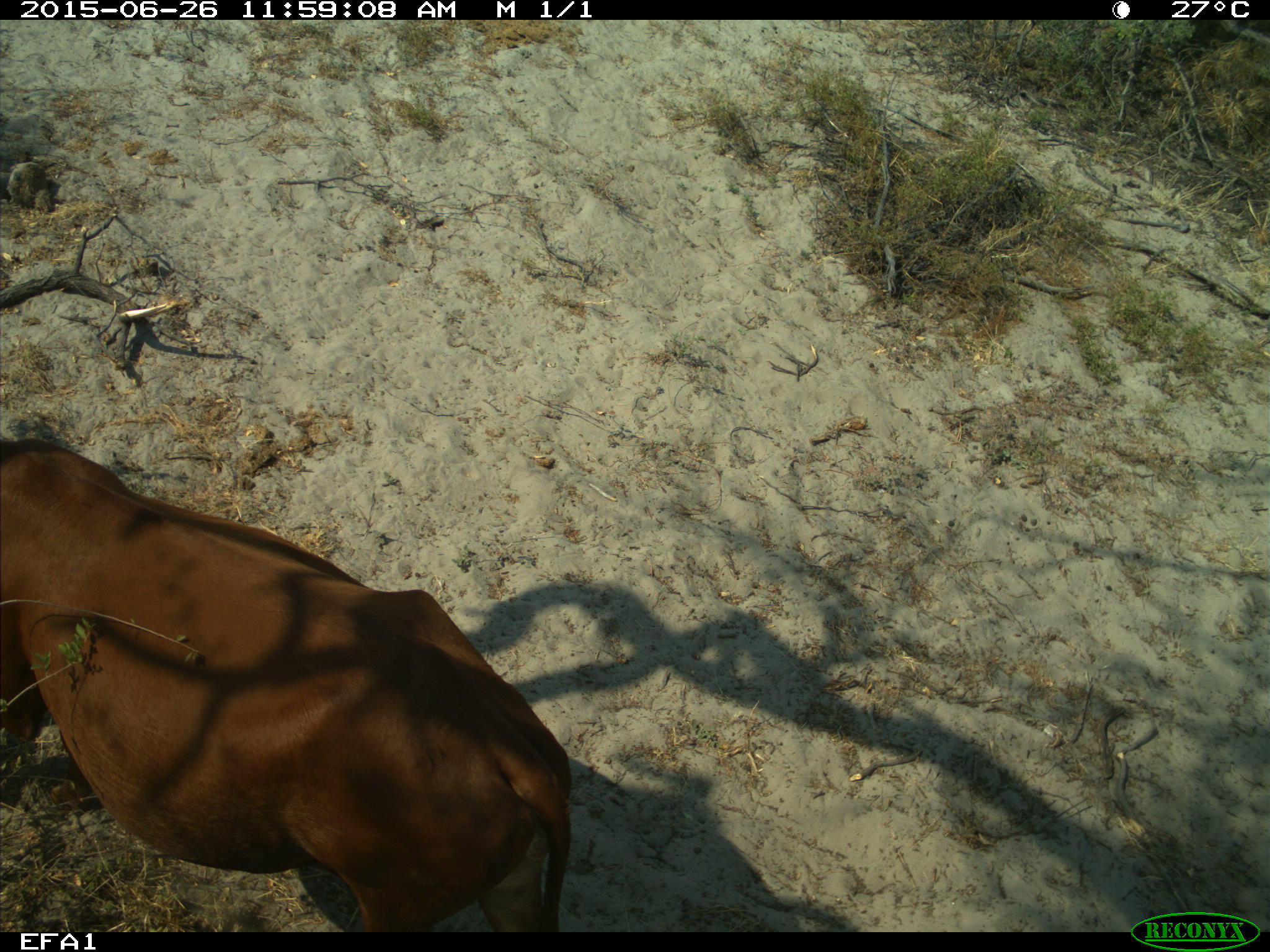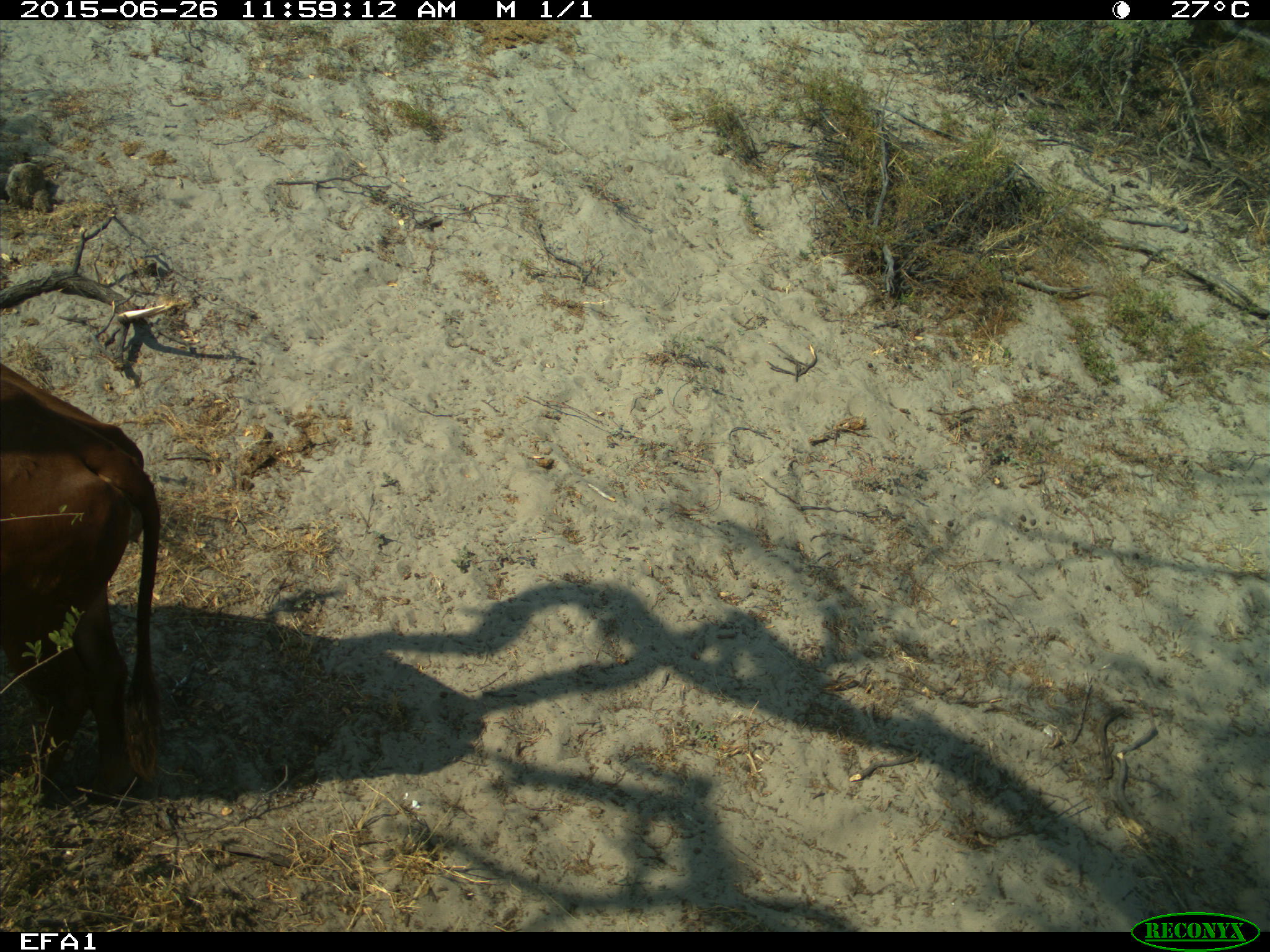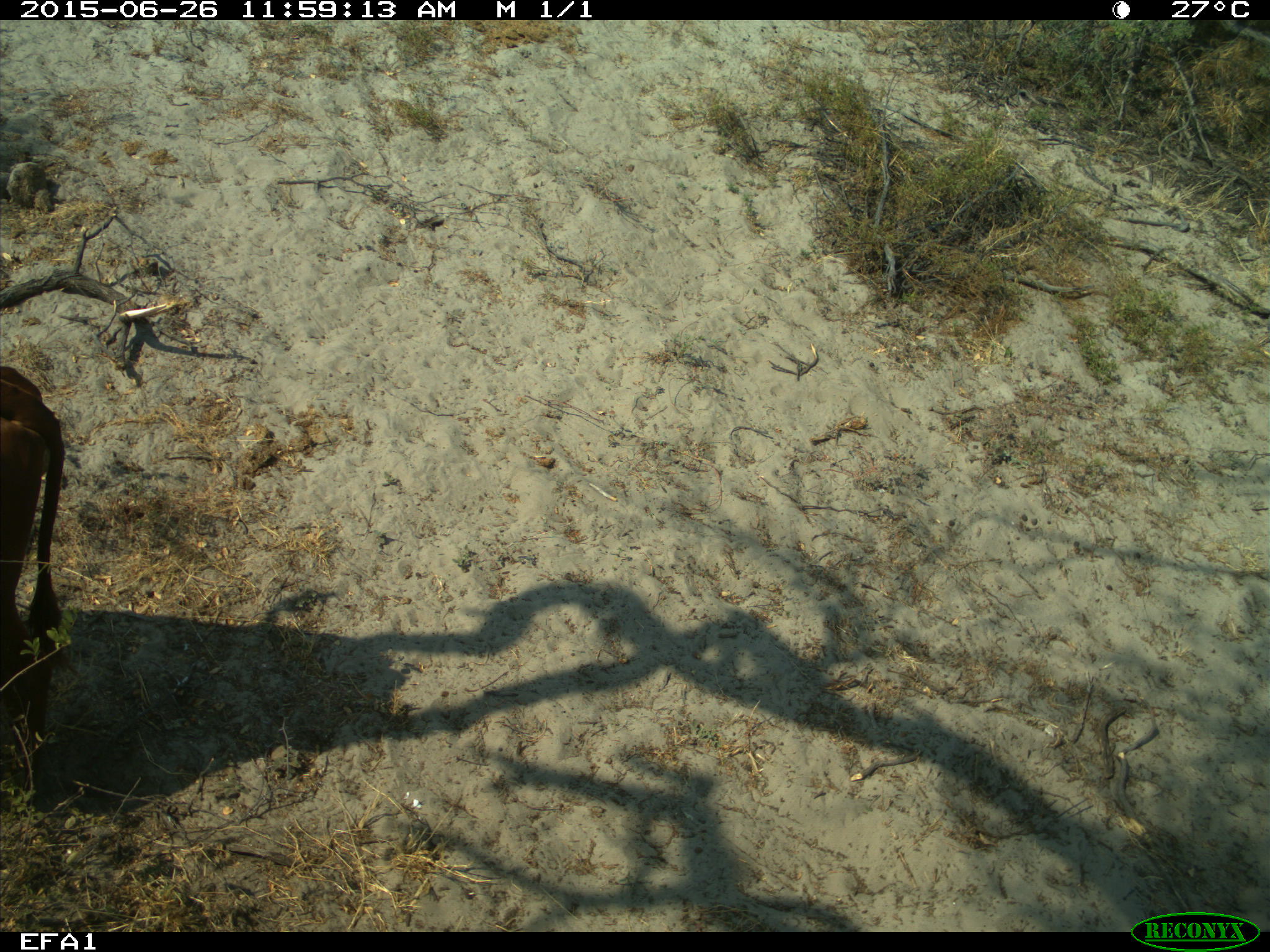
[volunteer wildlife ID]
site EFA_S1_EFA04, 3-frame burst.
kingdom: Animalia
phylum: Chordata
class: Mammalia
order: Artiodactyla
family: Bovidae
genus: Bos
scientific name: Bos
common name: cattle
Cattle (Bos), count 1. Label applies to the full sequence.